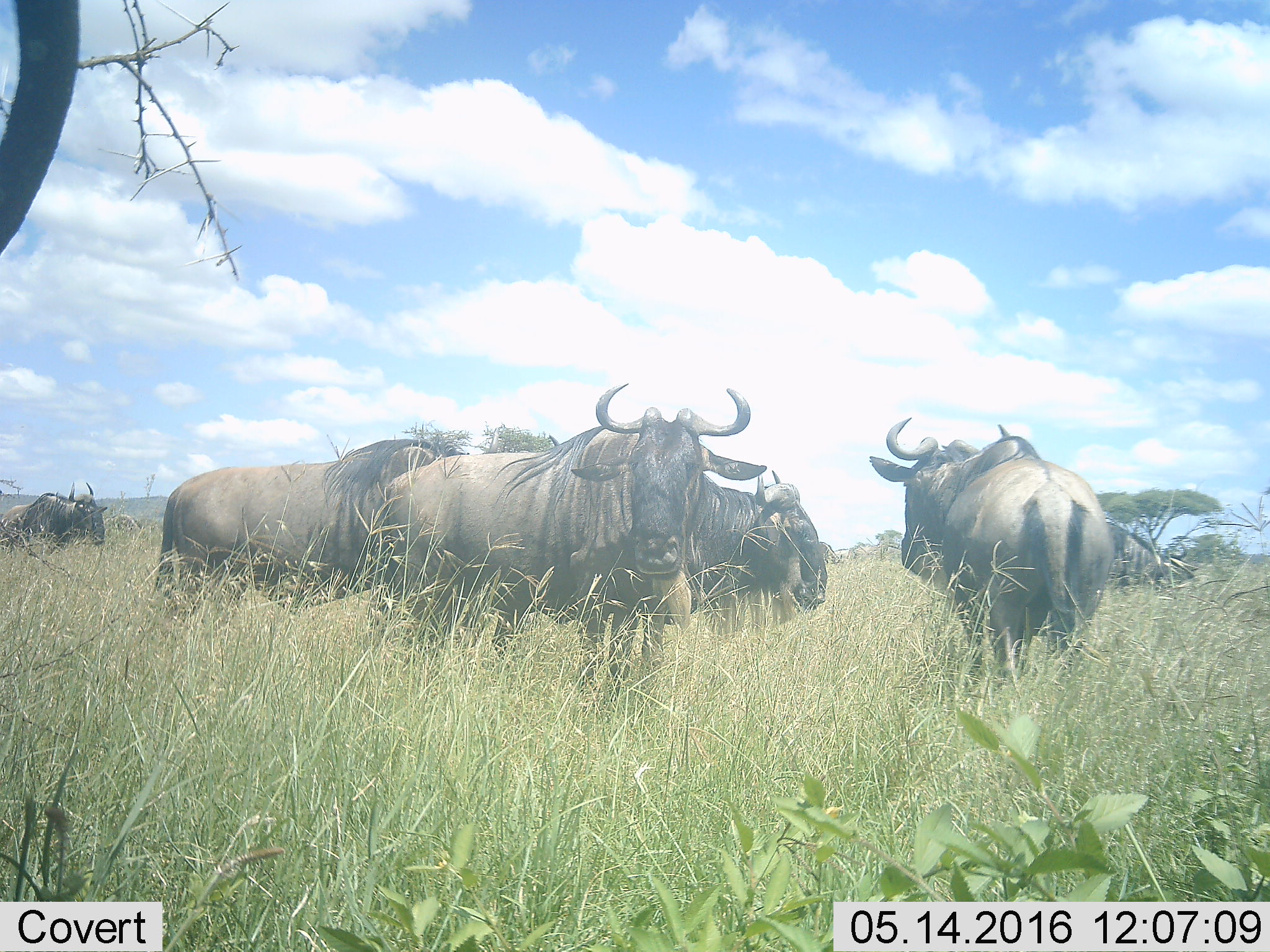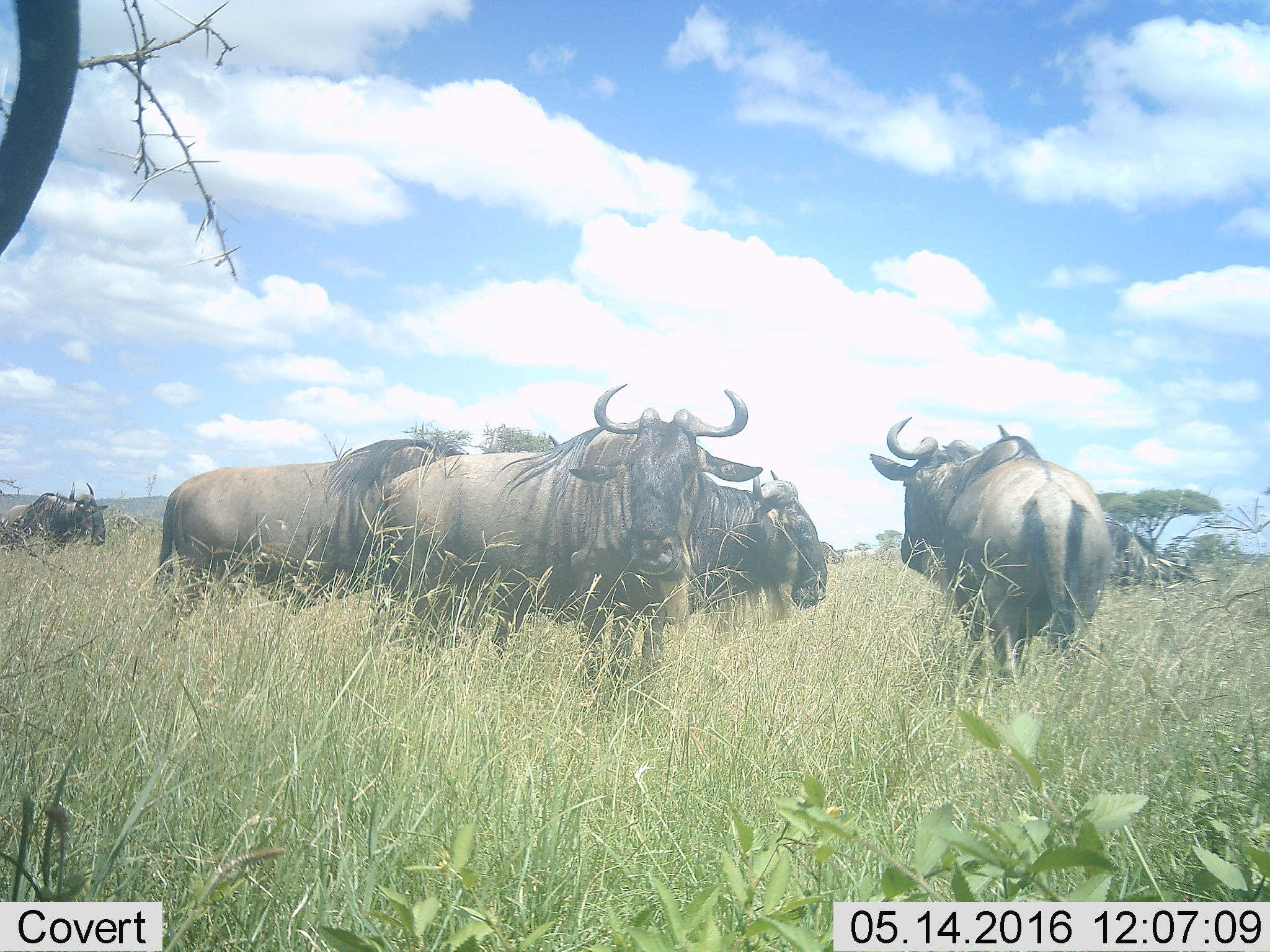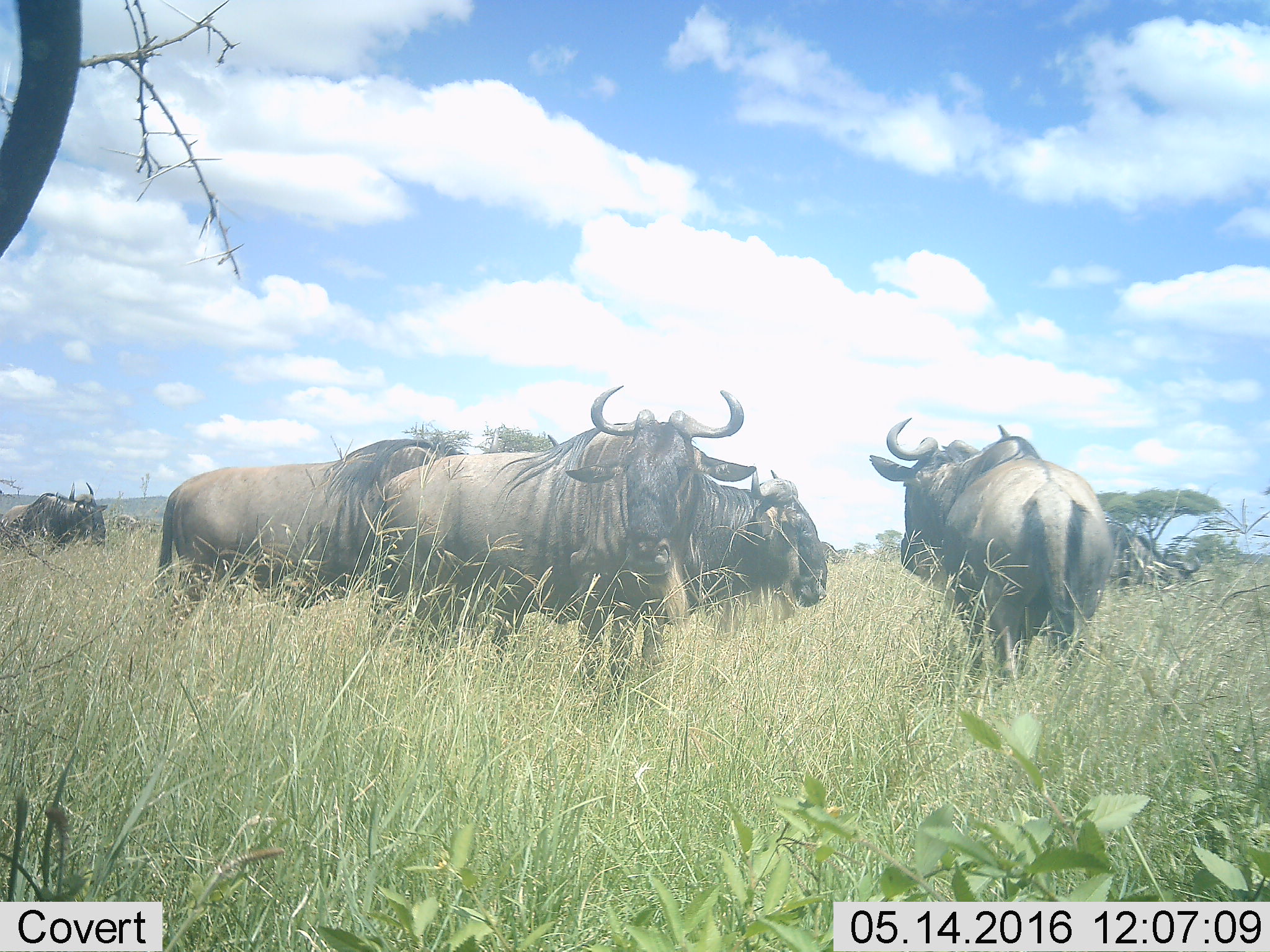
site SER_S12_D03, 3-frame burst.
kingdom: Animalia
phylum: Chordata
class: Mammalia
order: Artiodactyla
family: Bovidae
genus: Connochaetes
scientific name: Connochaetes taurinus taurinus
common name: blue wildebeest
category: wildebeestblue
Wildebeestblue (blue wildebeest) (Connochaetes taurinus taurinus), count 8. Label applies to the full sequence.